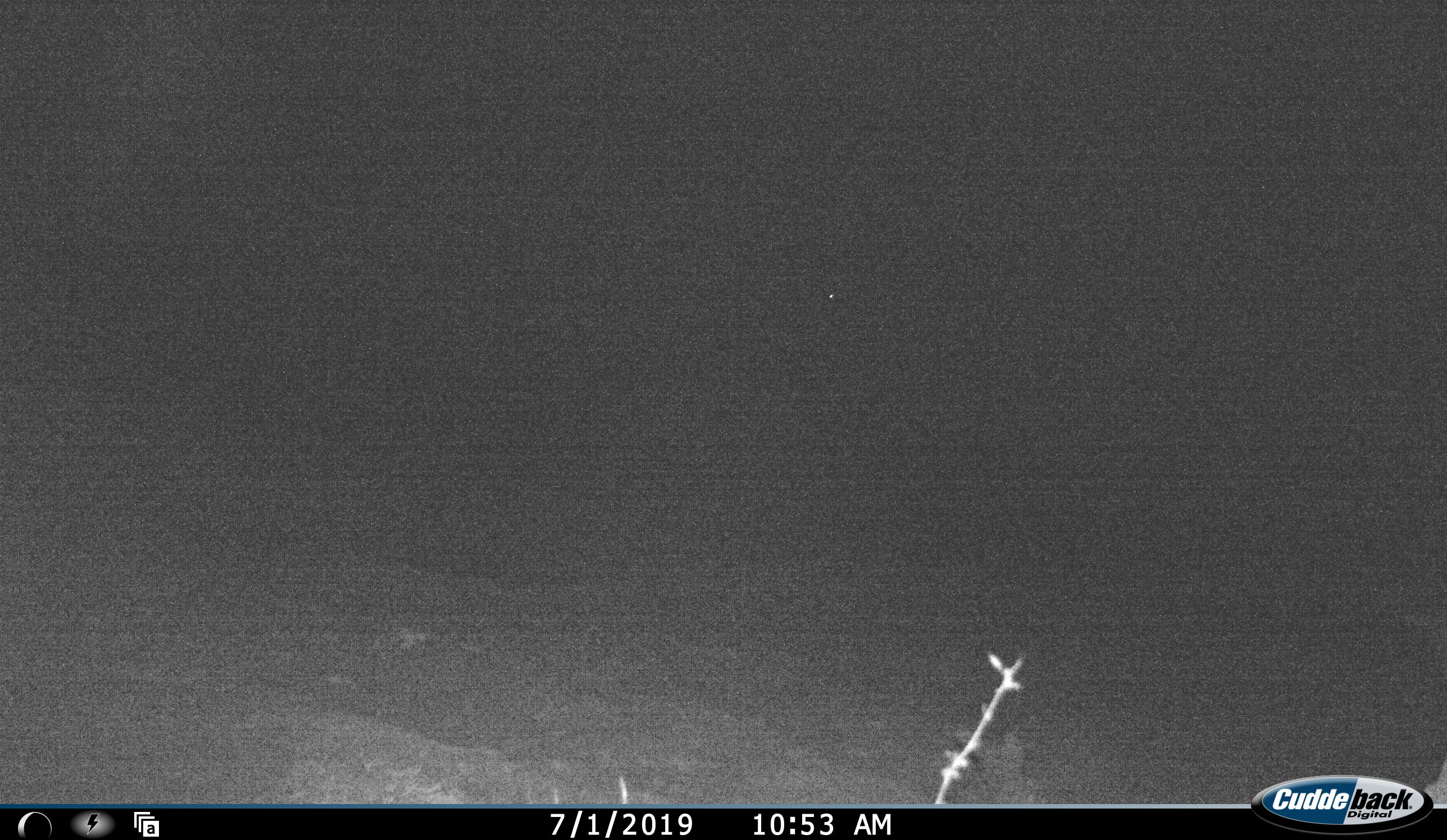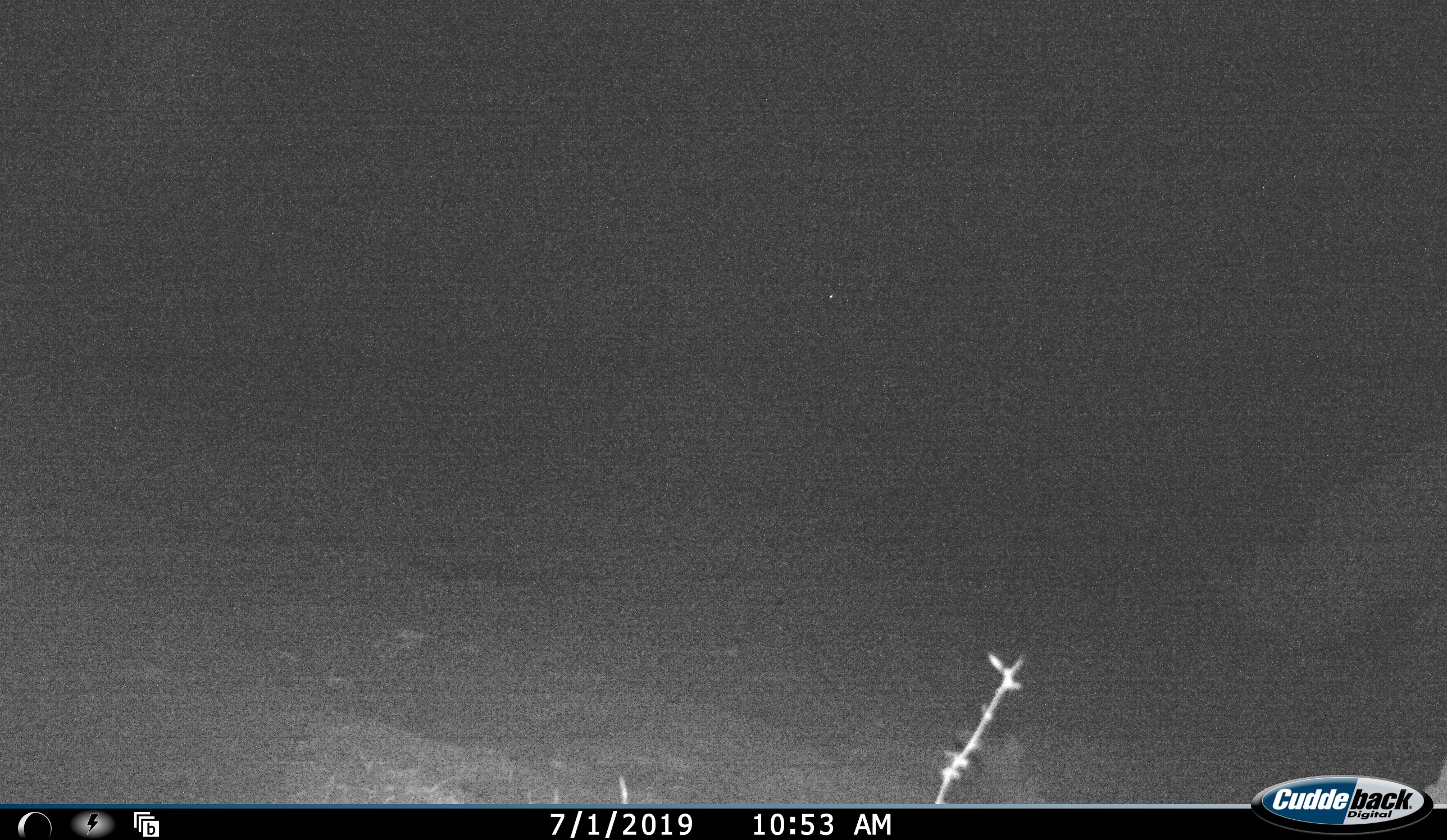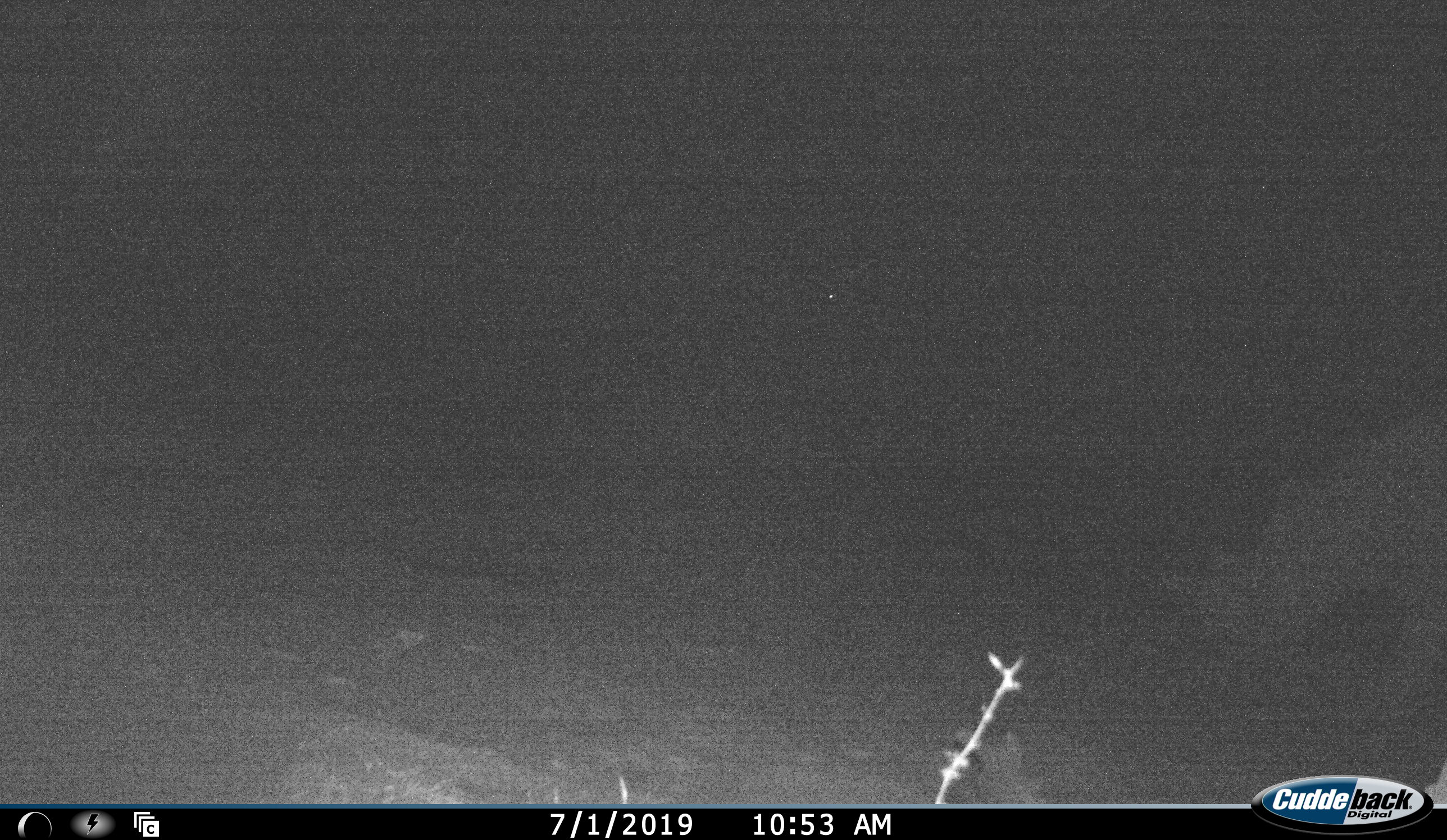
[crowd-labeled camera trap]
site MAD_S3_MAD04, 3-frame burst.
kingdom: Animalia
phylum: Chordata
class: Mammalia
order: Perissodactyla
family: Rhinocerotidae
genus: Ceratotherium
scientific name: Ceratotherium simum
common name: white rhinoceros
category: rhinoceroswhite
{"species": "rhinoceroswhite (white rhinoceros) (Ceratotherium simum)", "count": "1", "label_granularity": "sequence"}